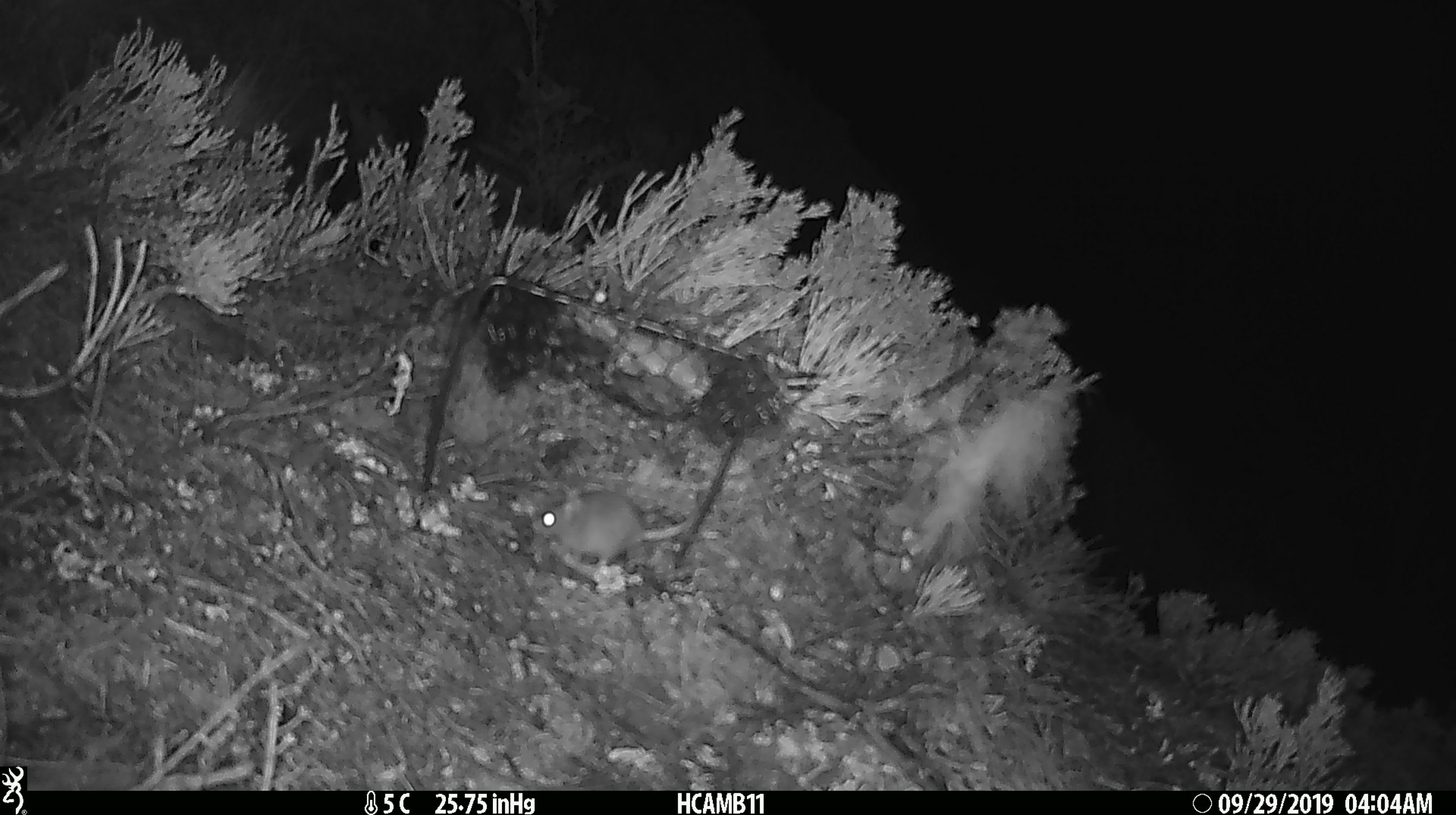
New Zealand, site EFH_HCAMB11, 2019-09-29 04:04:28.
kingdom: Animalia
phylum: Chordata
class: Mammalia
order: Rodentia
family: Muridae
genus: Mus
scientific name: Mus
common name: mouse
Mouse (Mus).